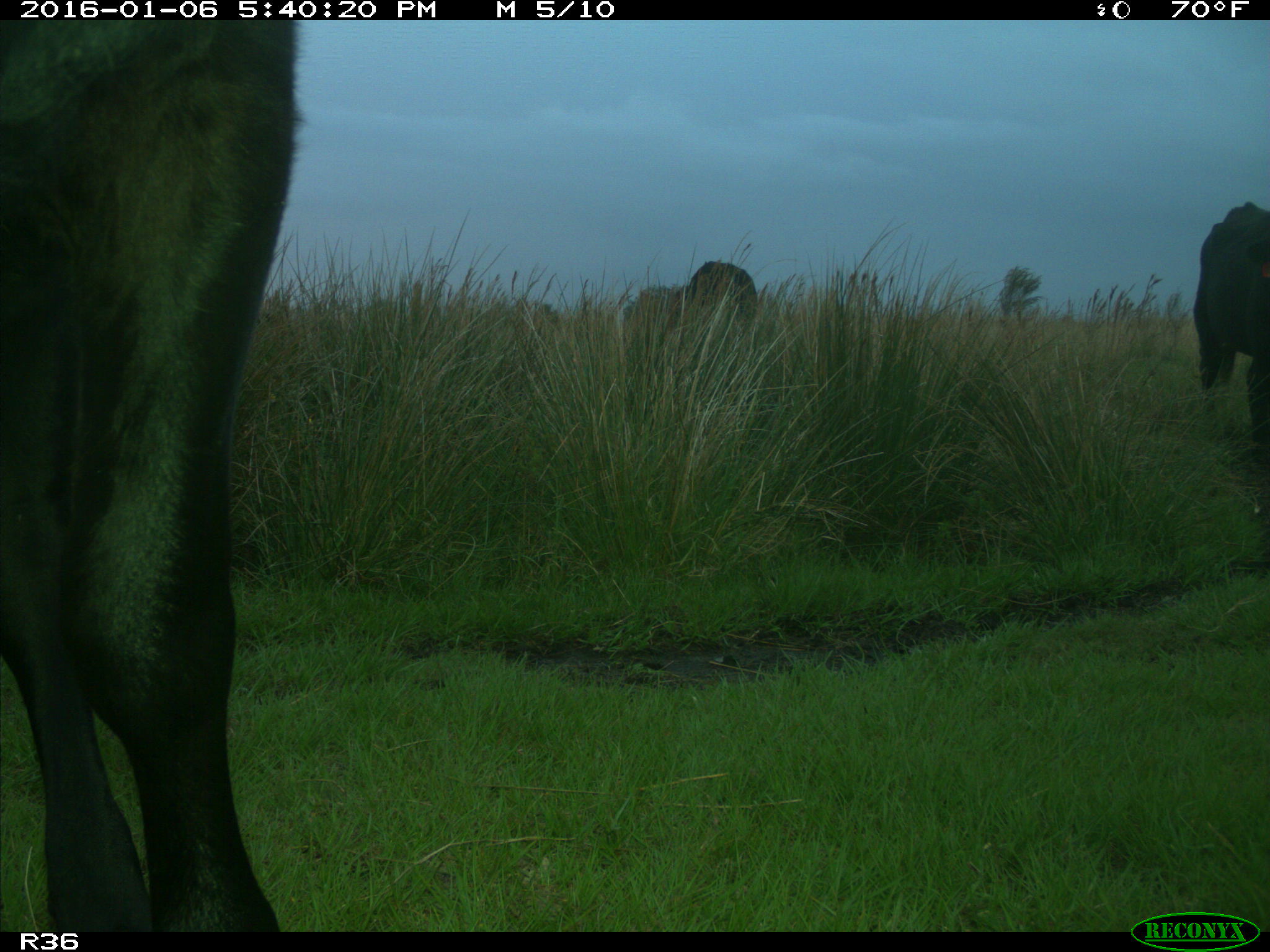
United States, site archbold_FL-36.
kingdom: Animalia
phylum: Chordata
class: Mammalia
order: Artiodactyla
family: Bovidae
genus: Bos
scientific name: Bos taurus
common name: domestic cow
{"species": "Bos taurus (domestic cow)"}